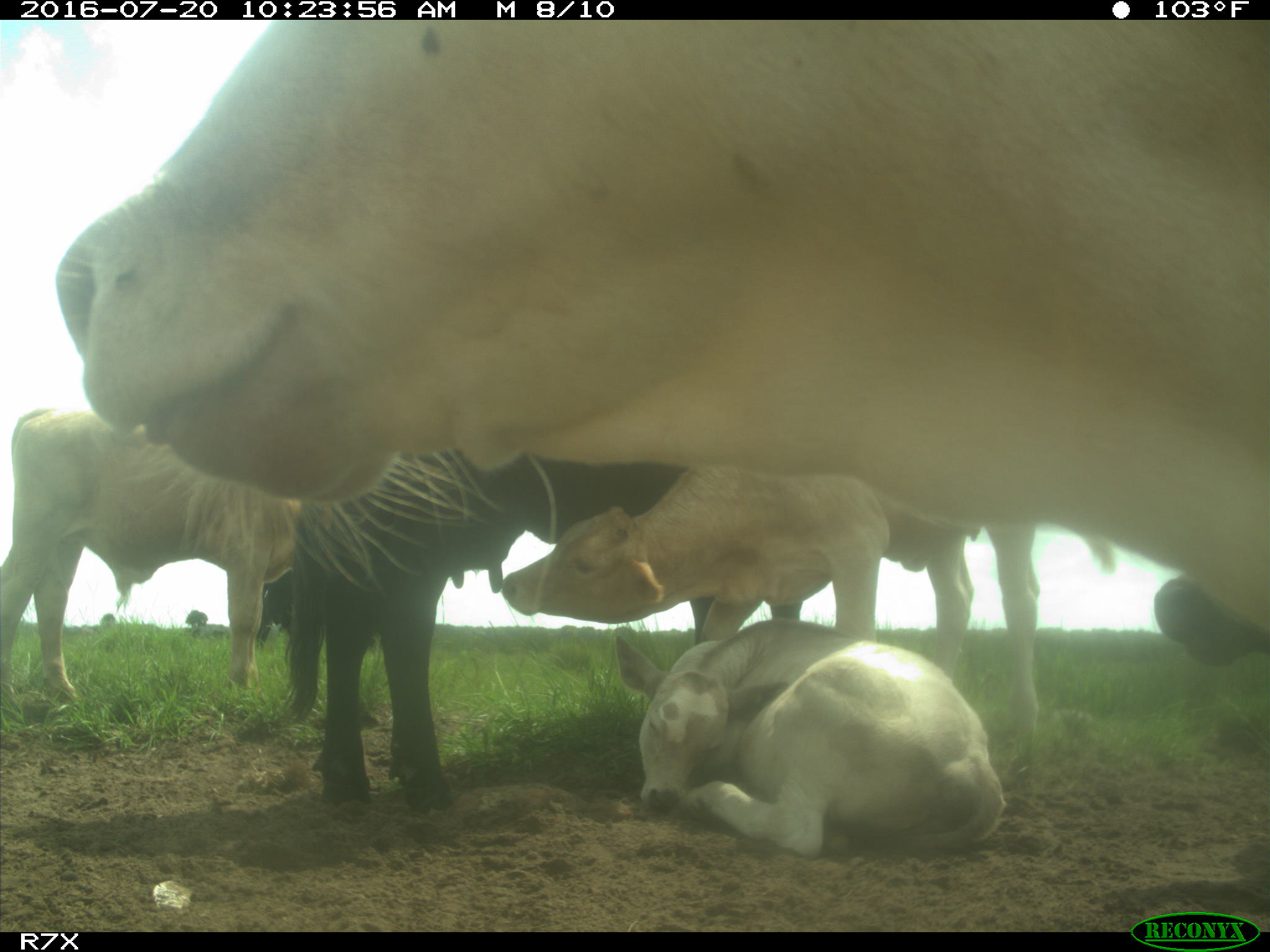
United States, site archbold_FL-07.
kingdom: Animalia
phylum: Chordata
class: Mammalia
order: Artiodactyla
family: Bovidae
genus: Bos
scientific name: Bos taurus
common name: domestic cow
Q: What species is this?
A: Bos taurus (domestic cow).